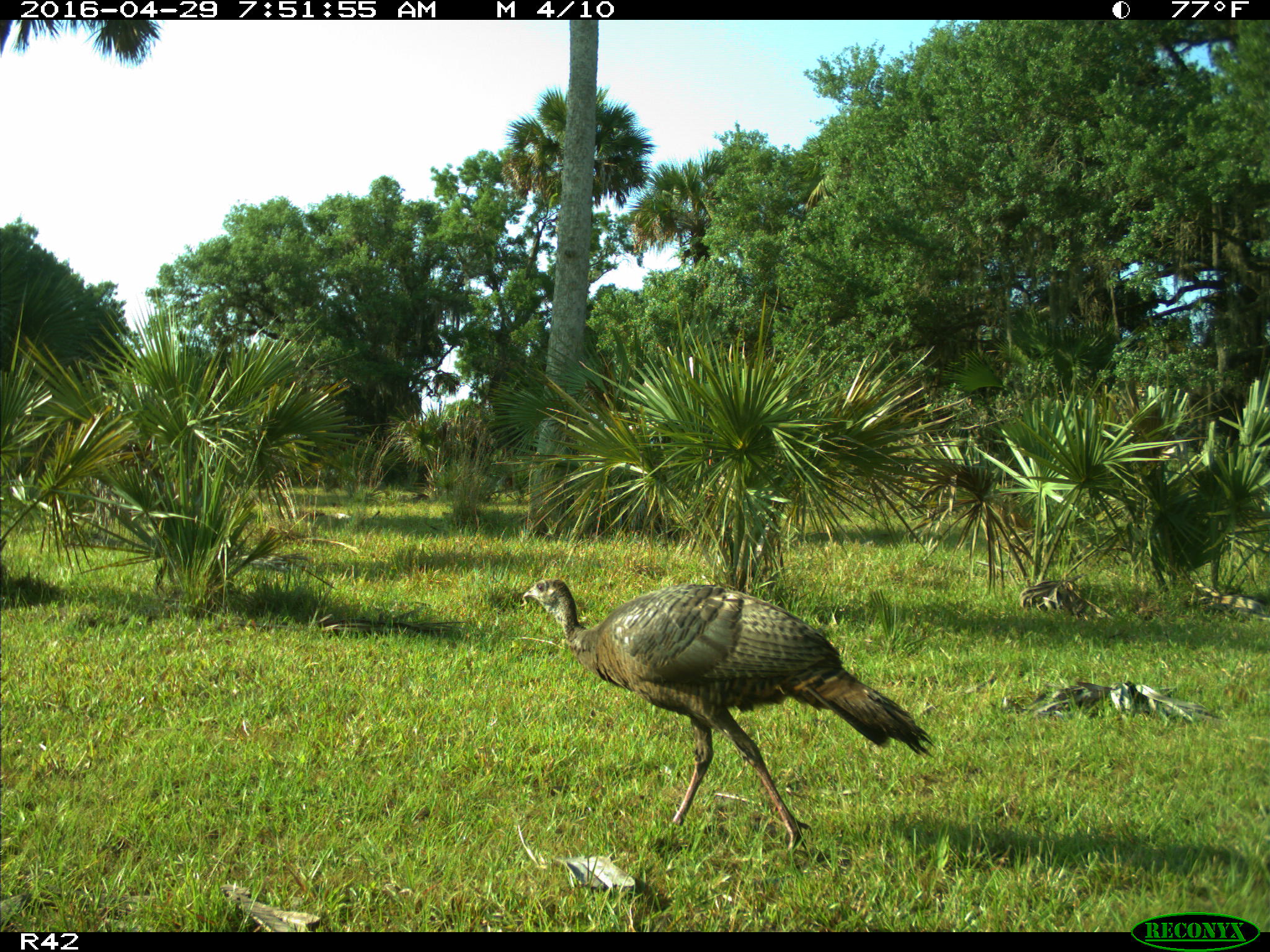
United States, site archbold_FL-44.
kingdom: Animalia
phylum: Chordata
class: Aves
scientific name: Aves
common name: birds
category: unidentified bird